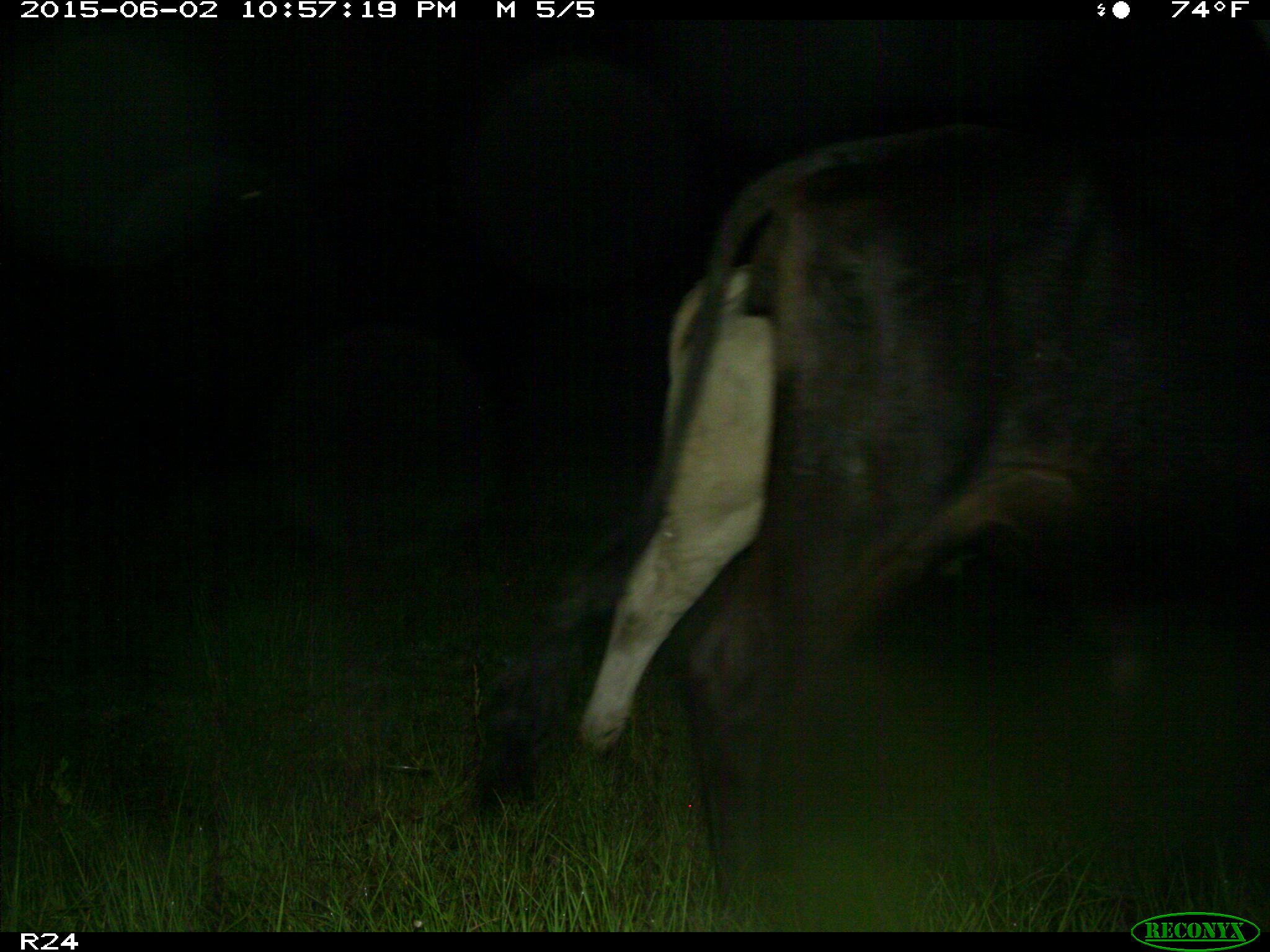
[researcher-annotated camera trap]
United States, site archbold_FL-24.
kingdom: Animalia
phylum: Chordata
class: Mammalia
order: Artiodactyla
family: Bovidae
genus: Bos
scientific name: Bos taurus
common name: domestic cow